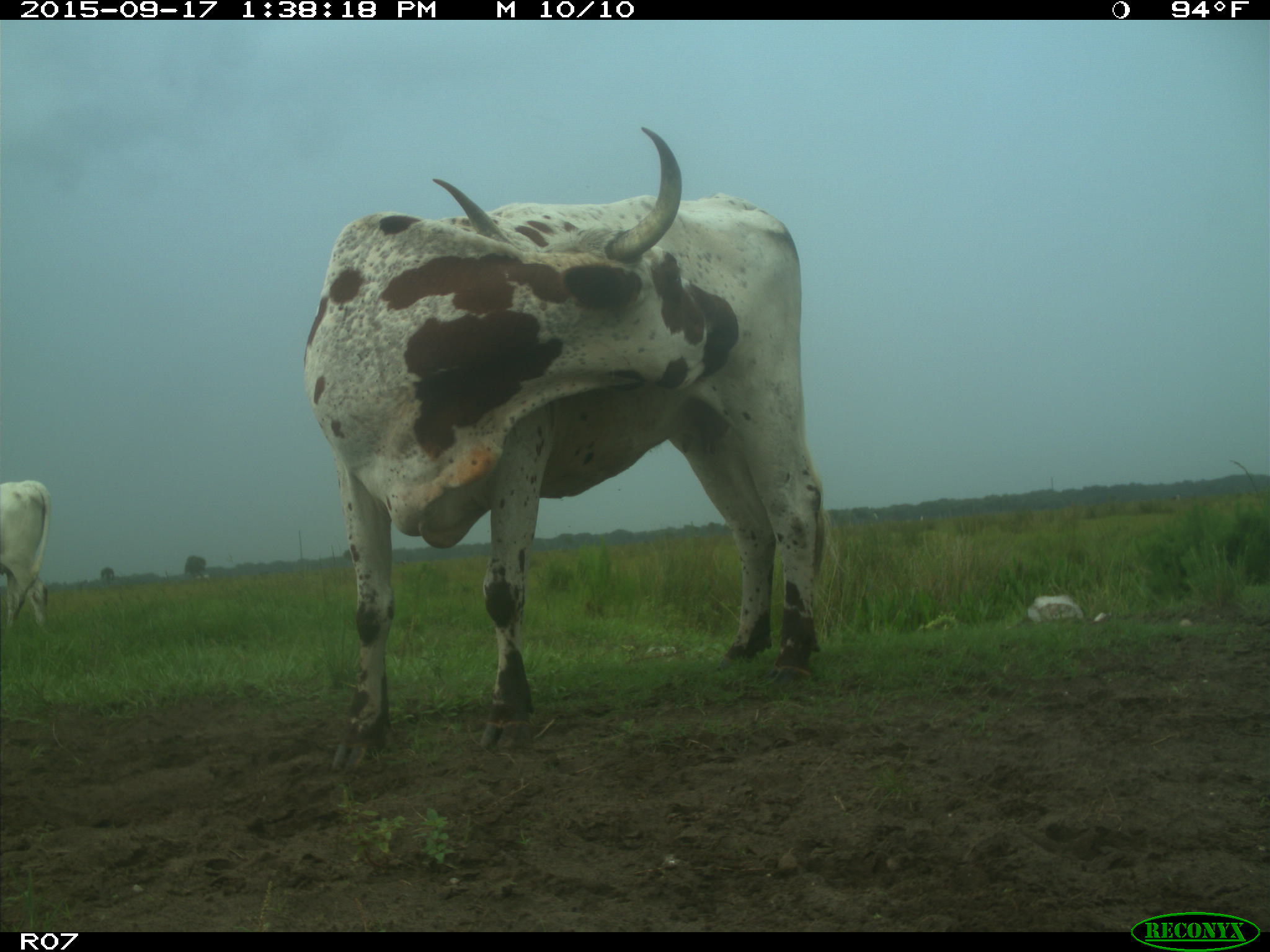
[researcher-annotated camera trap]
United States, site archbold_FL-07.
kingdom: Animalia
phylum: Chordata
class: Mammalia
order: Artiodactyla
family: Bovidae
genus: Bos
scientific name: Bos taurus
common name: domestic cow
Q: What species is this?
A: Bos taurus (domestic cow).